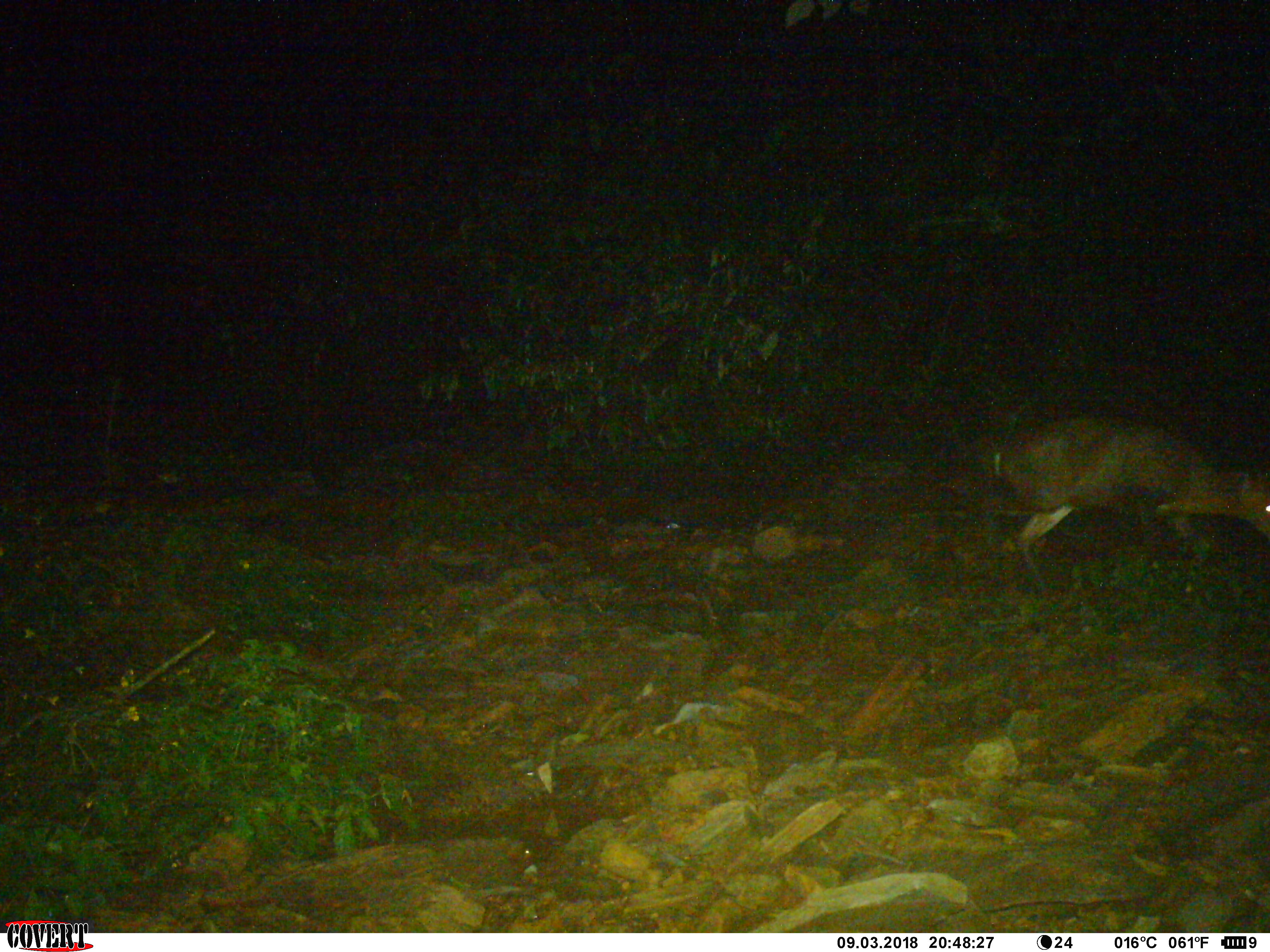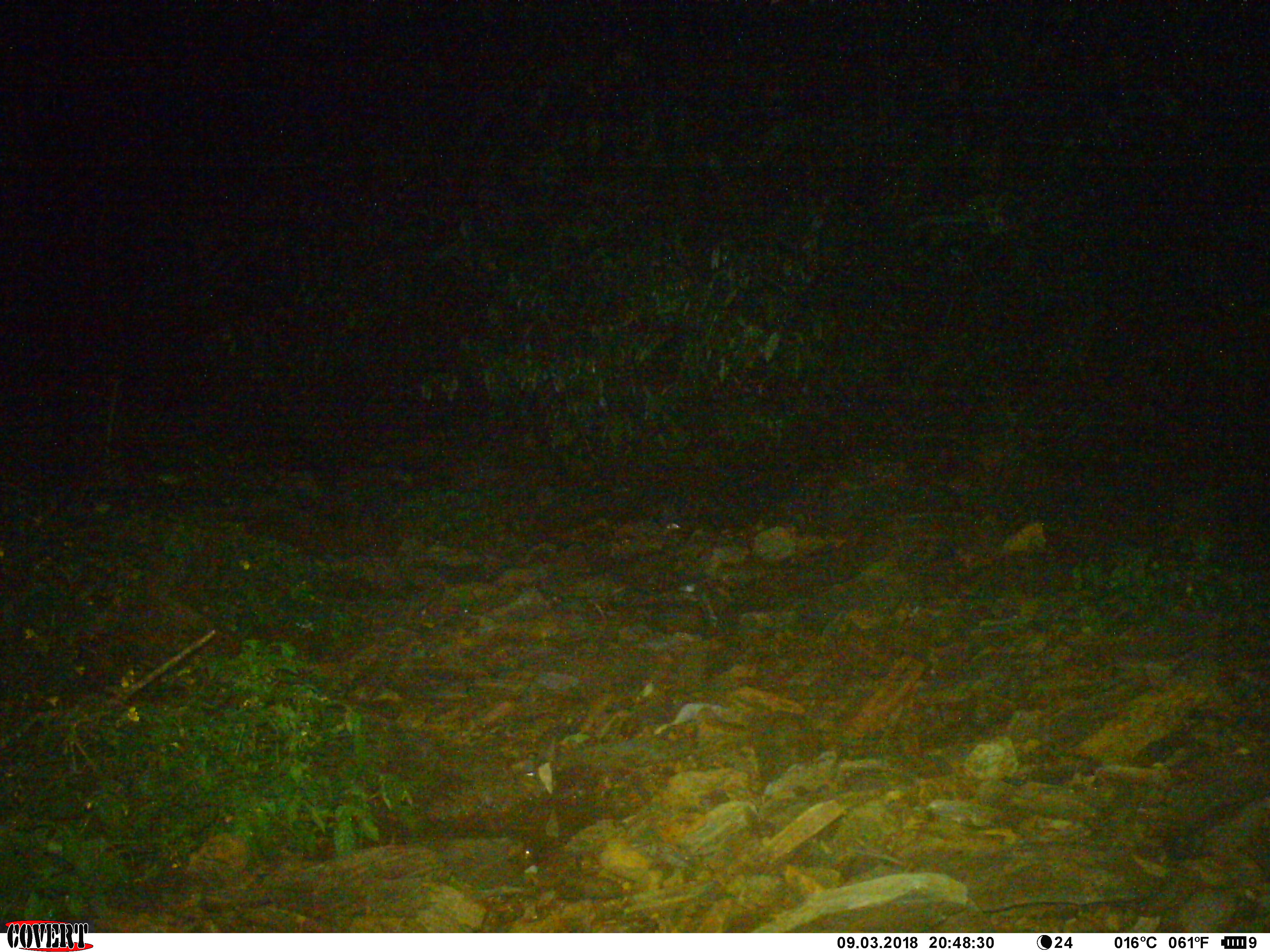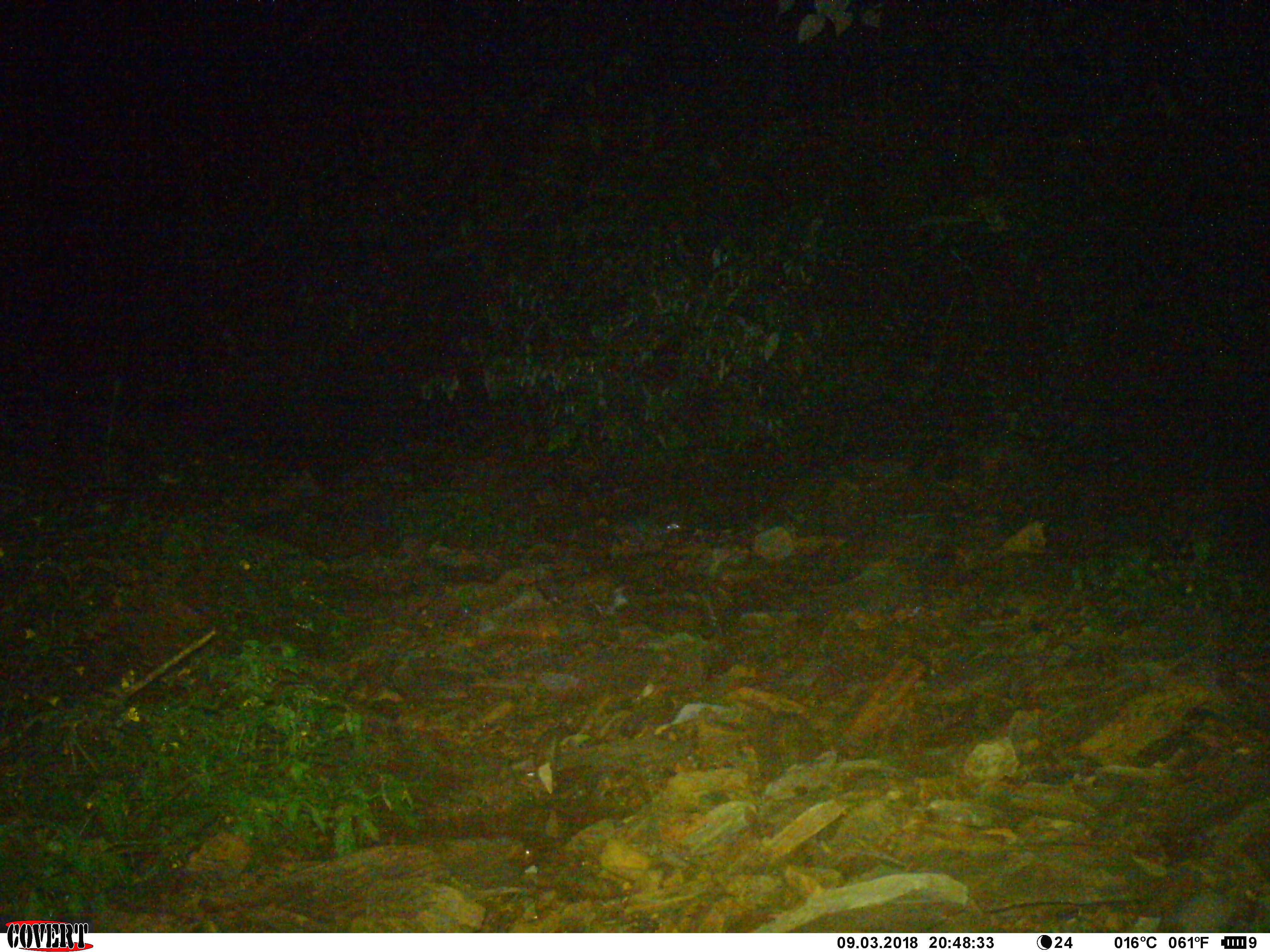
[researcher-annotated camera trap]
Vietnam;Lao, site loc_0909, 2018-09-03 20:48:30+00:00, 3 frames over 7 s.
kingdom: Animalia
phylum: Chordata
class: Mammalia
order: Artiodactyla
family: Cervidae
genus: Muntiacus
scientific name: Muntiacus rooseveltorum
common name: roosevelt's muntjac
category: roosevelts muntjac group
Roosevelts muntjac group (roosevelt's muntjac) (Muntiacus rooseveltorum). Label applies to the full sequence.